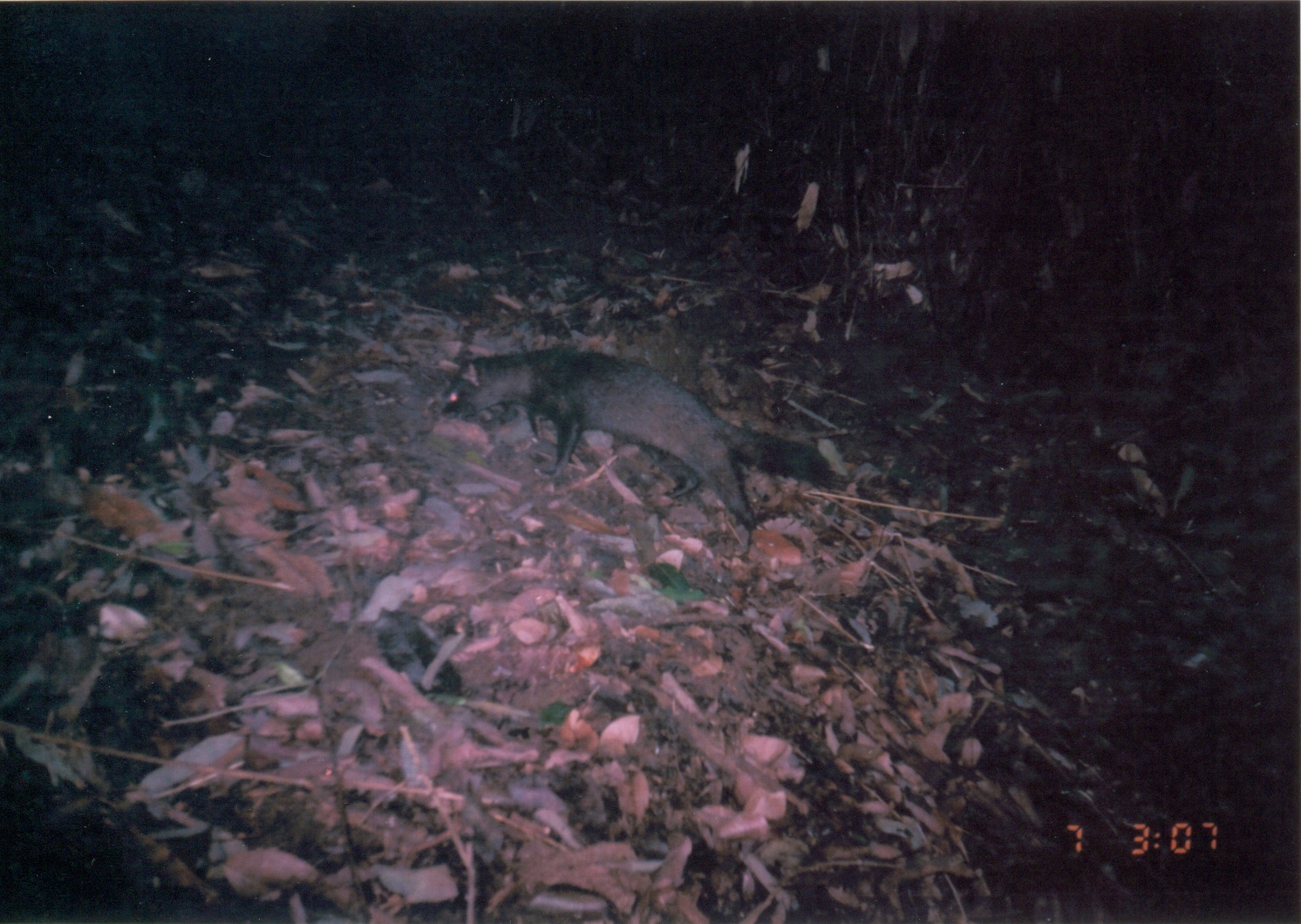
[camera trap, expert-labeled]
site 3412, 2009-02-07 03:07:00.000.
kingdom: Animalia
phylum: Chordata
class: Mammalia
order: Carnivora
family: Herpestidae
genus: Bdeogale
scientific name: Bdeogale crassicauda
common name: bushy-tailed mongoose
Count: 1.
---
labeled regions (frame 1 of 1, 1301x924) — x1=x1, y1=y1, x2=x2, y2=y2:
bdeogale crassicauda: x1=441, y1=345, x2=831, y2=548